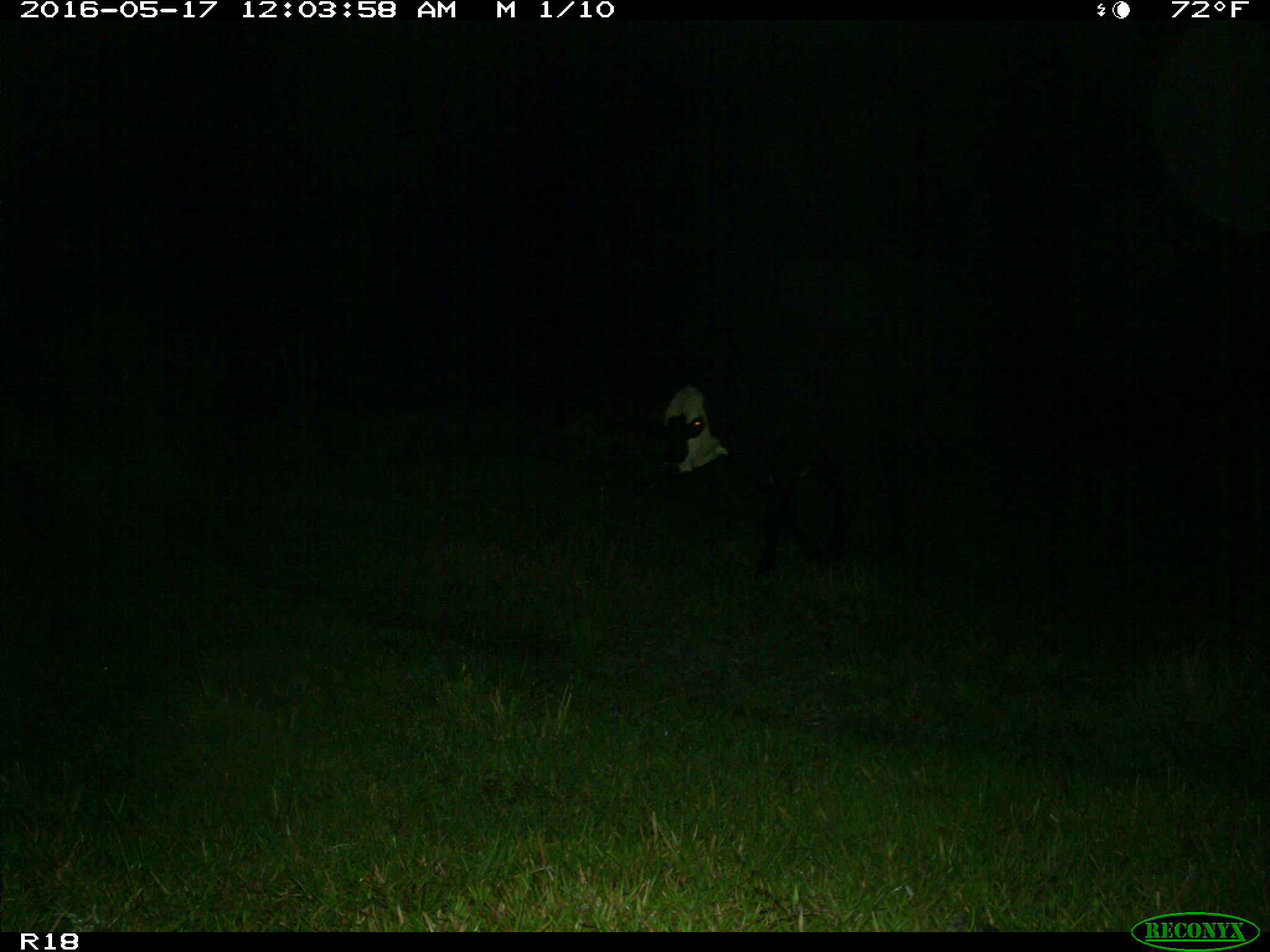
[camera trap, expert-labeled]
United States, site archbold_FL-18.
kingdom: Animalia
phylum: Chordata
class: Mammalia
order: Artiodactyla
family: Bovidae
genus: Bos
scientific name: Bos taurus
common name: domestic cow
Bos taurus (domestic cow).